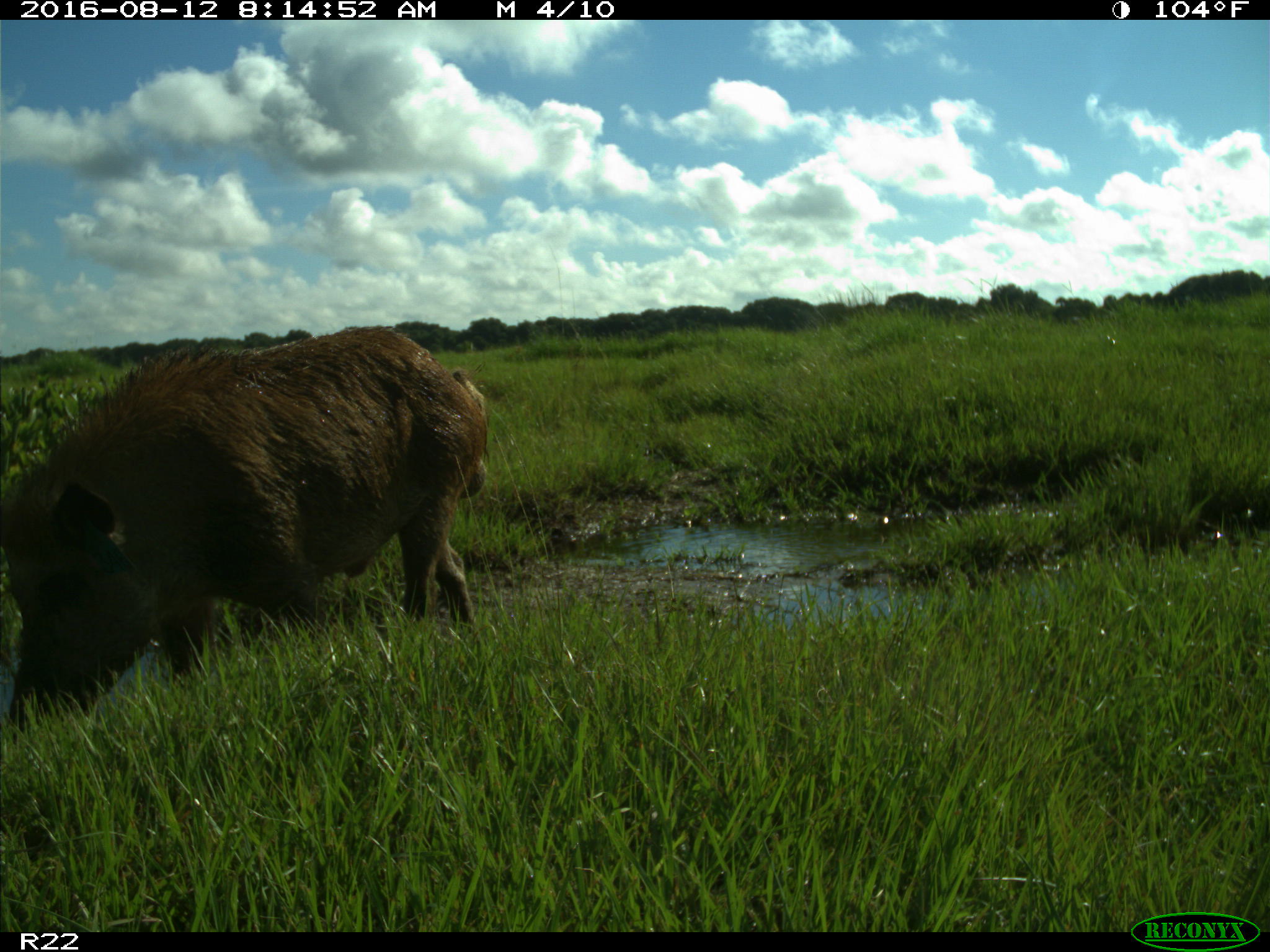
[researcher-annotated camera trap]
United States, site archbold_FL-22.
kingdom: Animalia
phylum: Chordata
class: Mammalia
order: Artiodactyla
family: Suidae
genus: Sus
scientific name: Sus scrofa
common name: wild boar